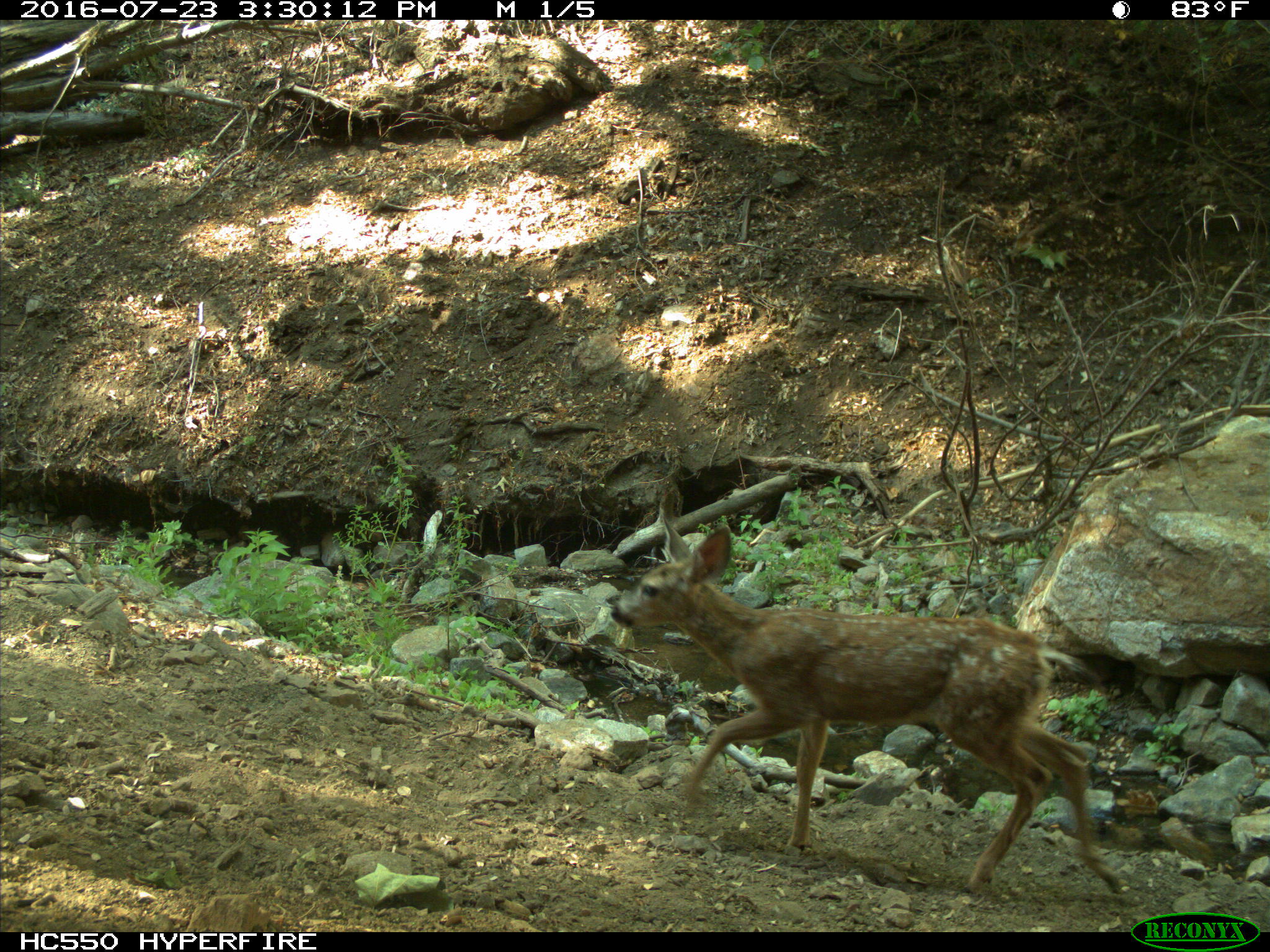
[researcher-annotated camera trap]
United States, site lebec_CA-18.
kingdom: Animalia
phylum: Chordata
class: Mammalia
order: Artiodactyla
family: Cervidae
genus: Odocoileus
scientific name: Odocoileus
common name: deer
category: unidentified deer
Unidentified deer (deer) (Odocoileus).